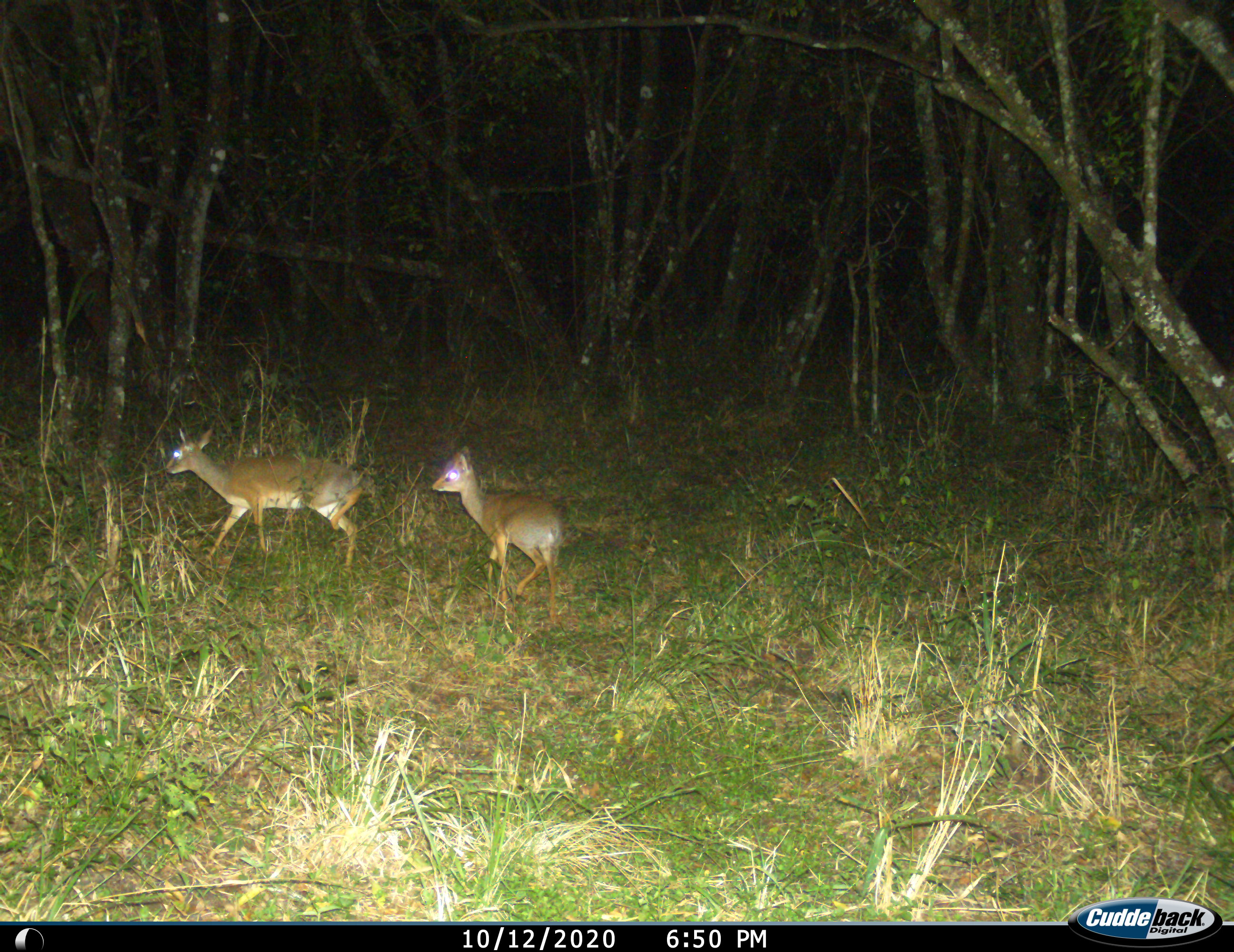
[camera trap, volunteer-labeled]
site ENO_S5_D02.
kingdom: Animalia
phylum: Chordata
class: Mammalia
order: Artiodactyla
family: Bovidae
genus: Madoqua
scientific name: Madoqua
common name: dik-dik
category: dikdik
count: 2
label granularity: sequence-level